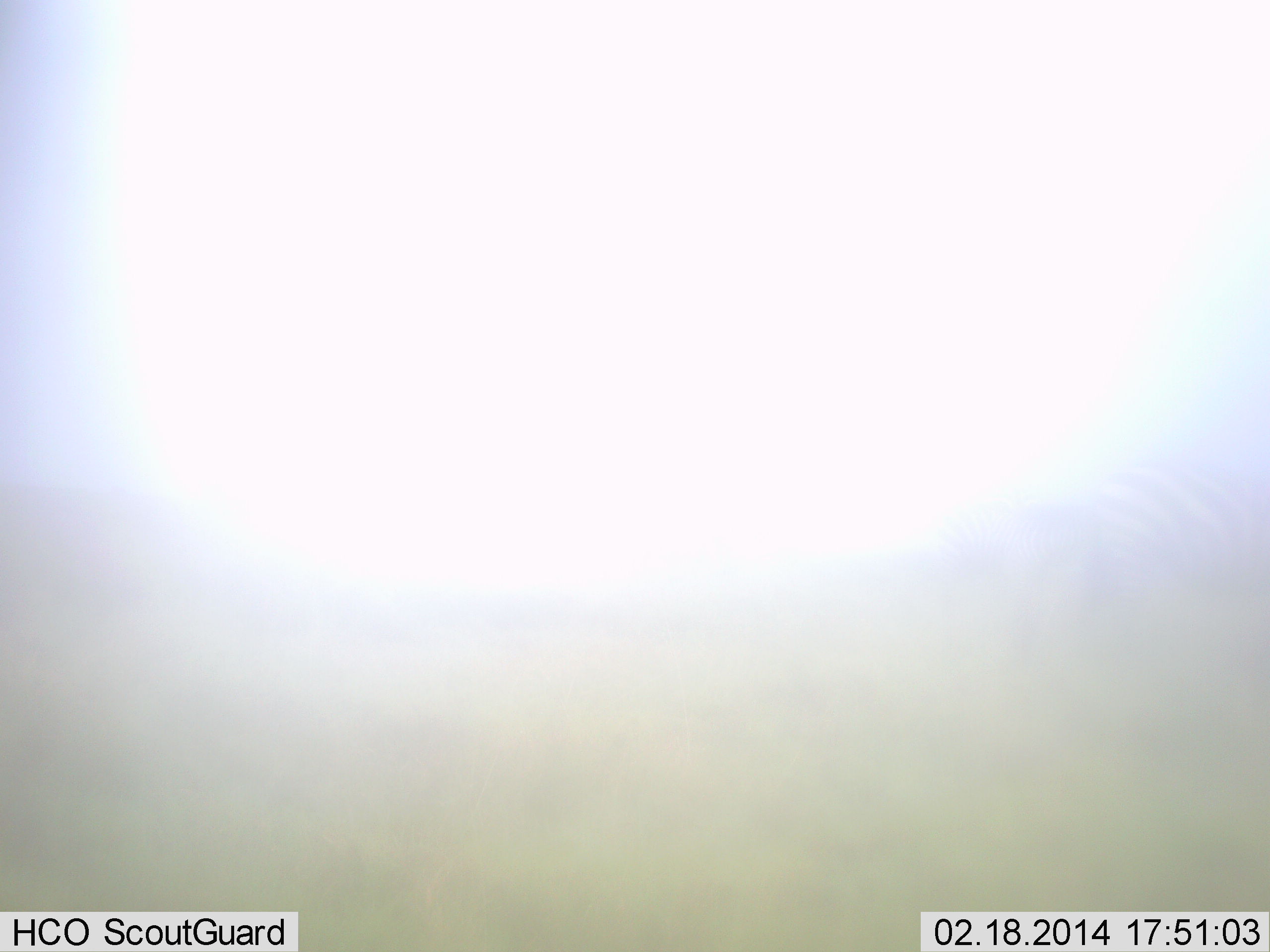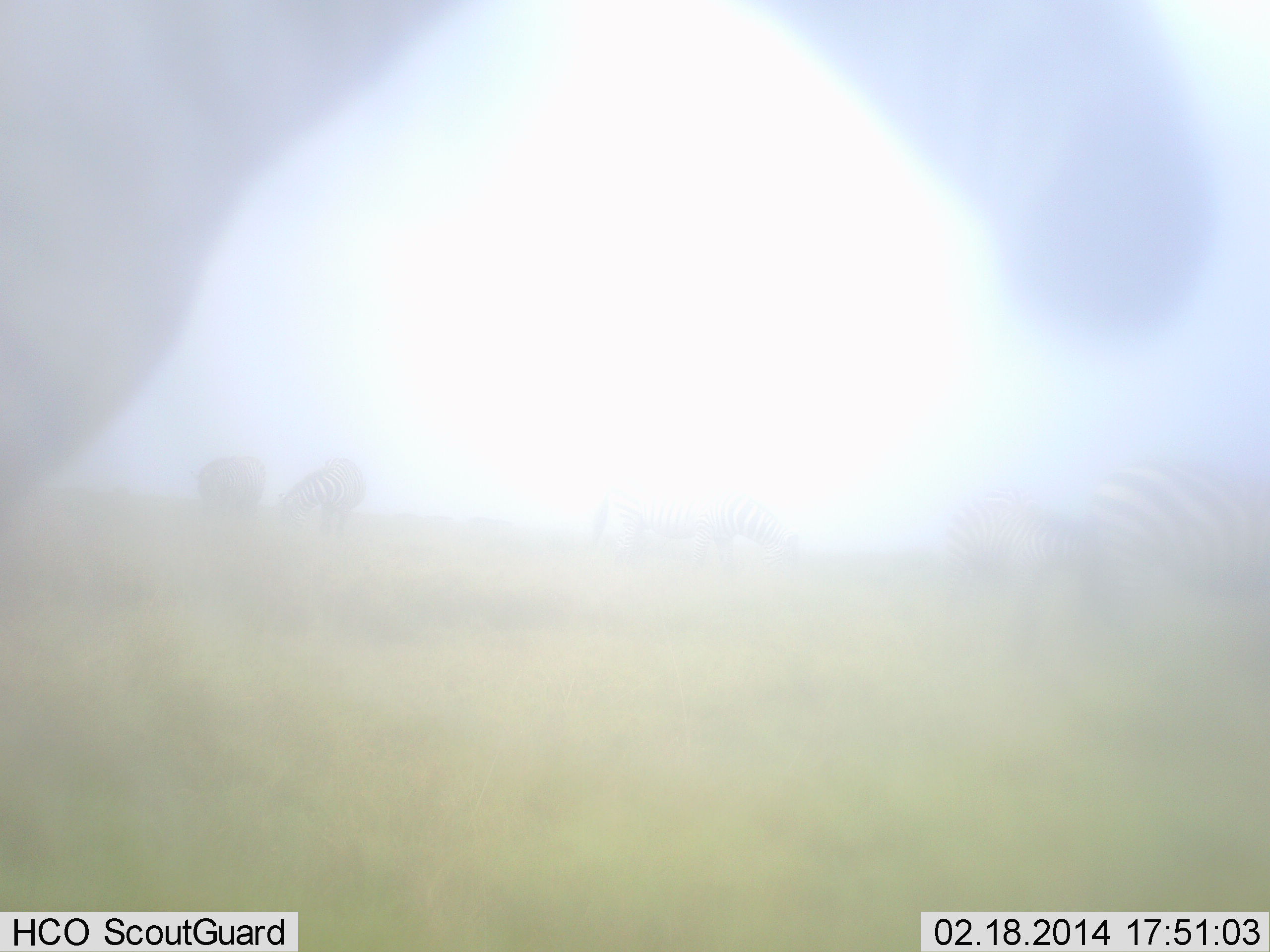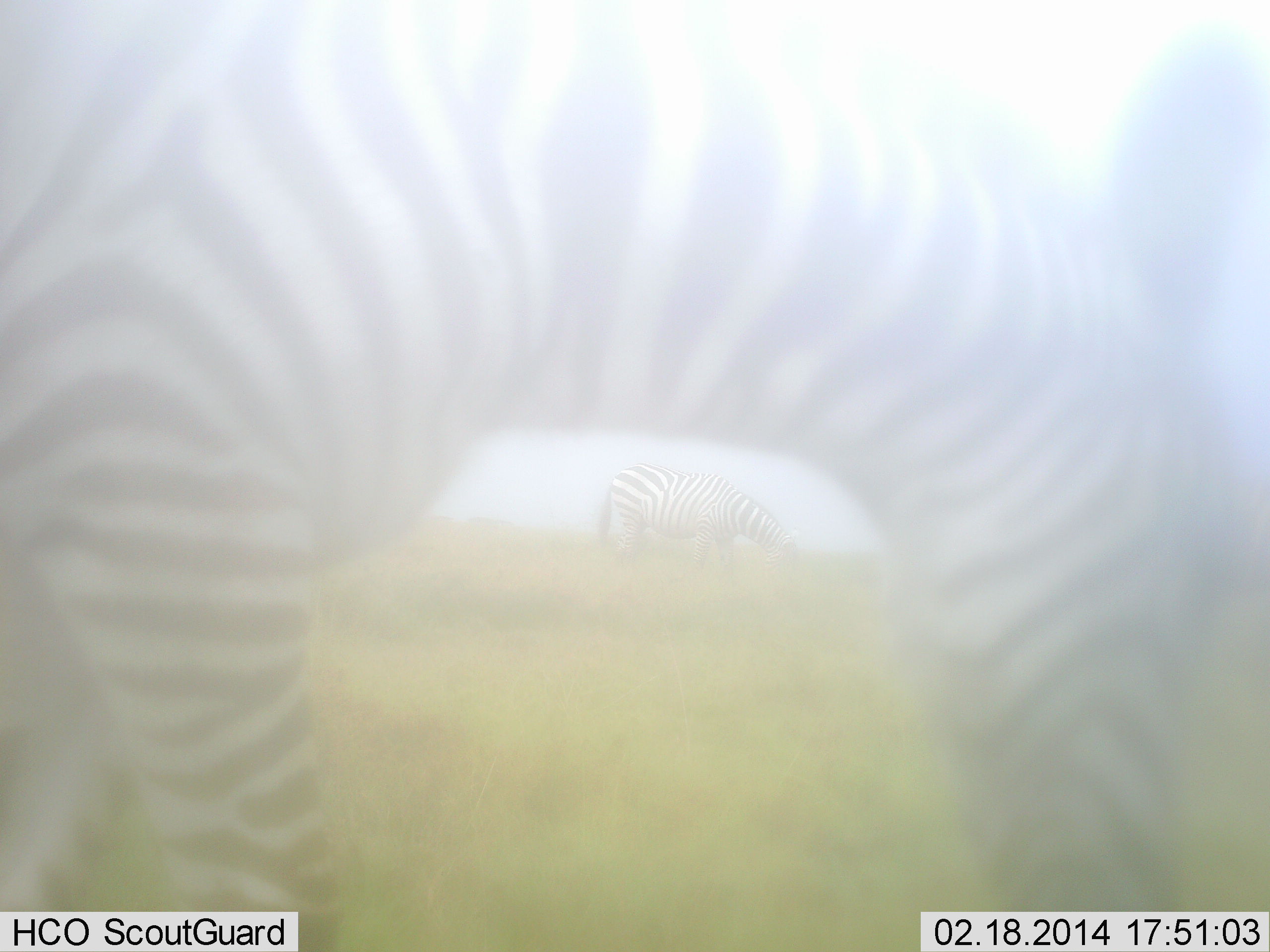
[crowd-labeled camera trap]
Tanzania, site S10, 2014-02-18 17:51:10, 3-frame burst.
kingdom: Animalia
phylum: Chordata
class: Mammalia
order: Perissodactyla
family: Equidae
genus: Equus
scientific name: Equus quagga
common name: plains zebra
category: zebra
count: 1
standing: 40%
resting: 0%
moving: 70%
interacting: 0%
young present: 0%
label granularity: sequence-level